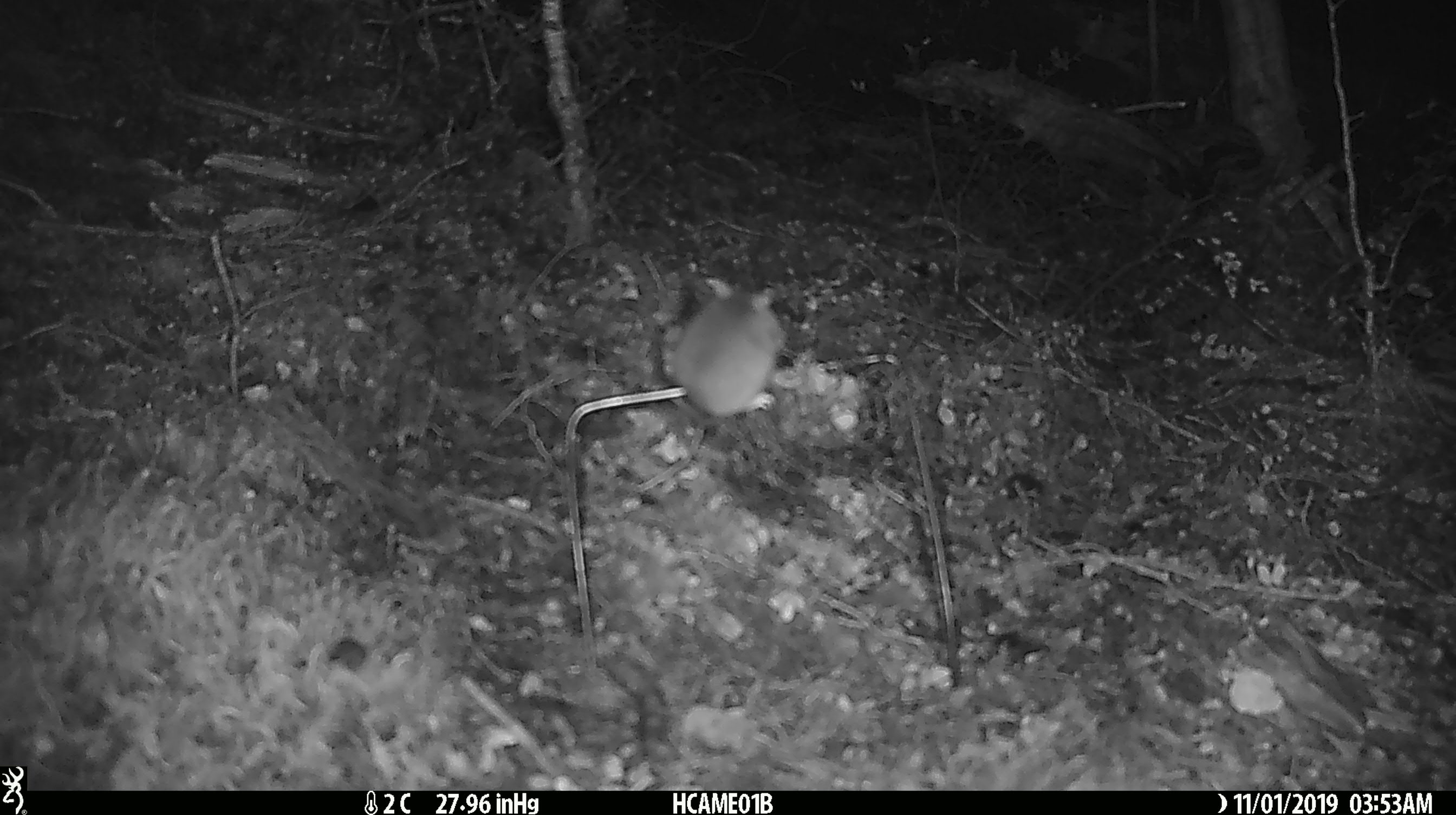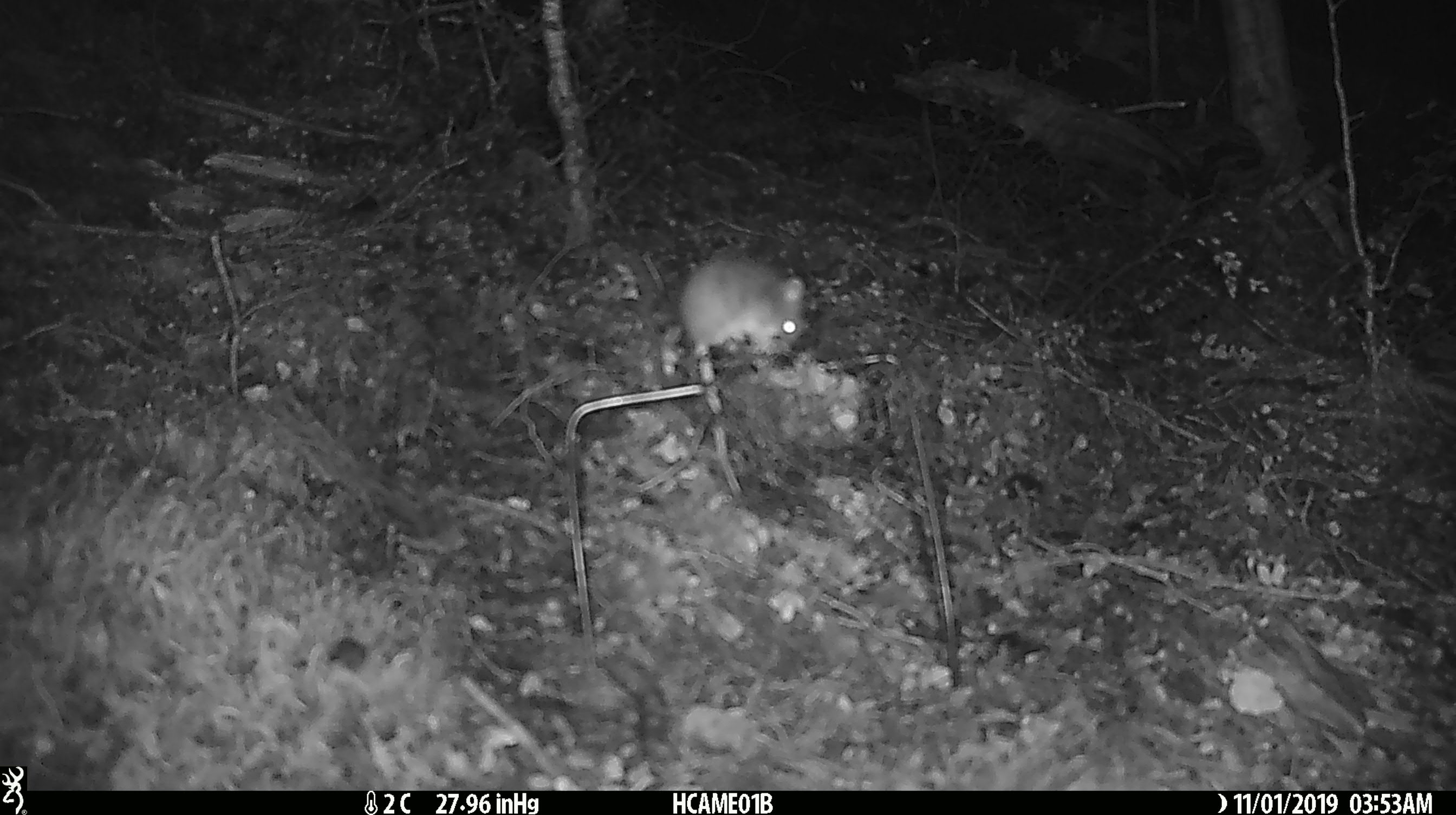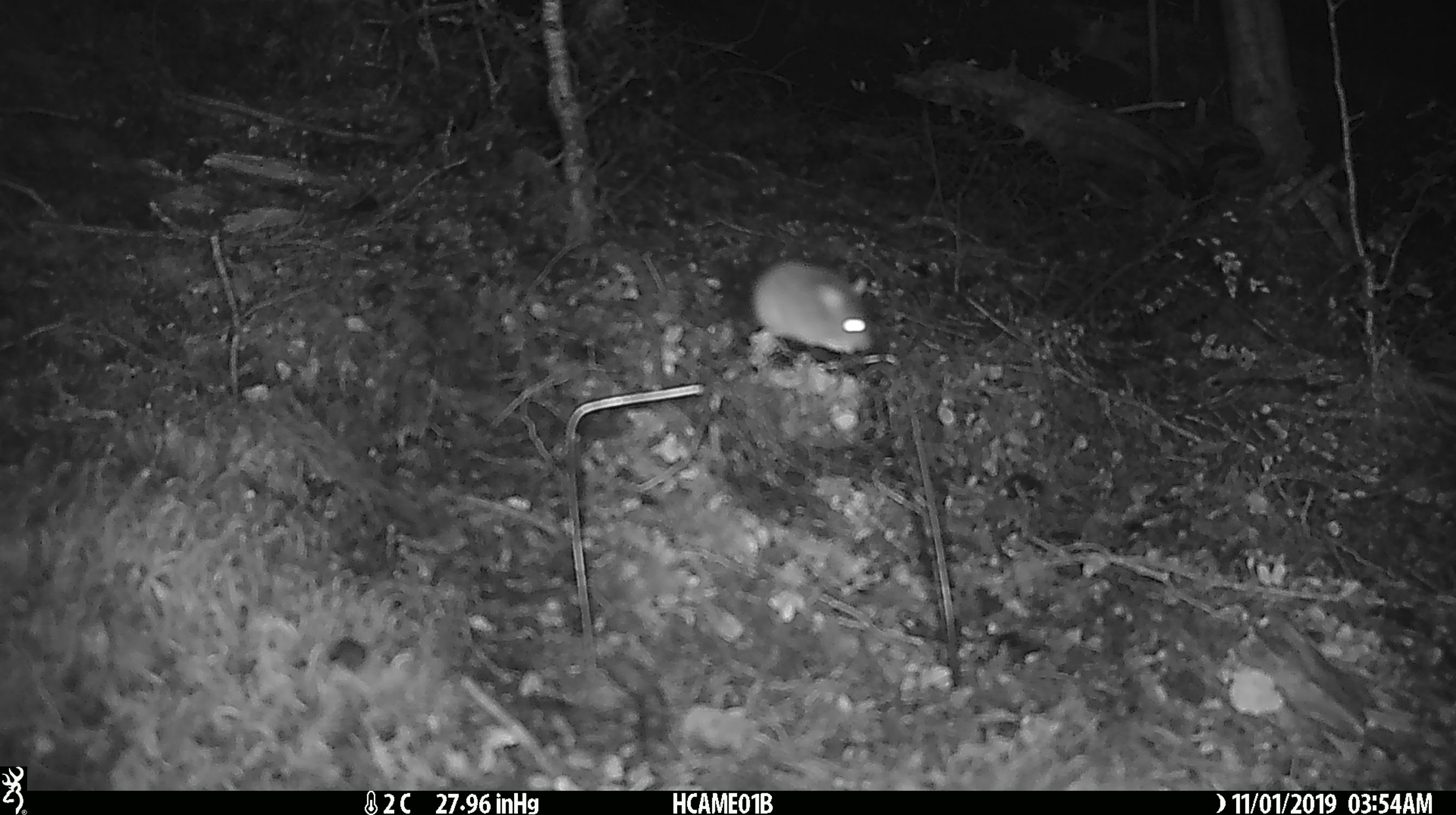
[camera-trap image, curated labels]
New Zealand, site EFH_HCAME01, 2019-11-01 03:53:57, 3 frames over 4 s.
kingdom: Animalia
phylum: Chordata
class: Mammalia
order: Rodentia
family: Muridae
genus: Mus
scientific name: Mus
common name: mouse